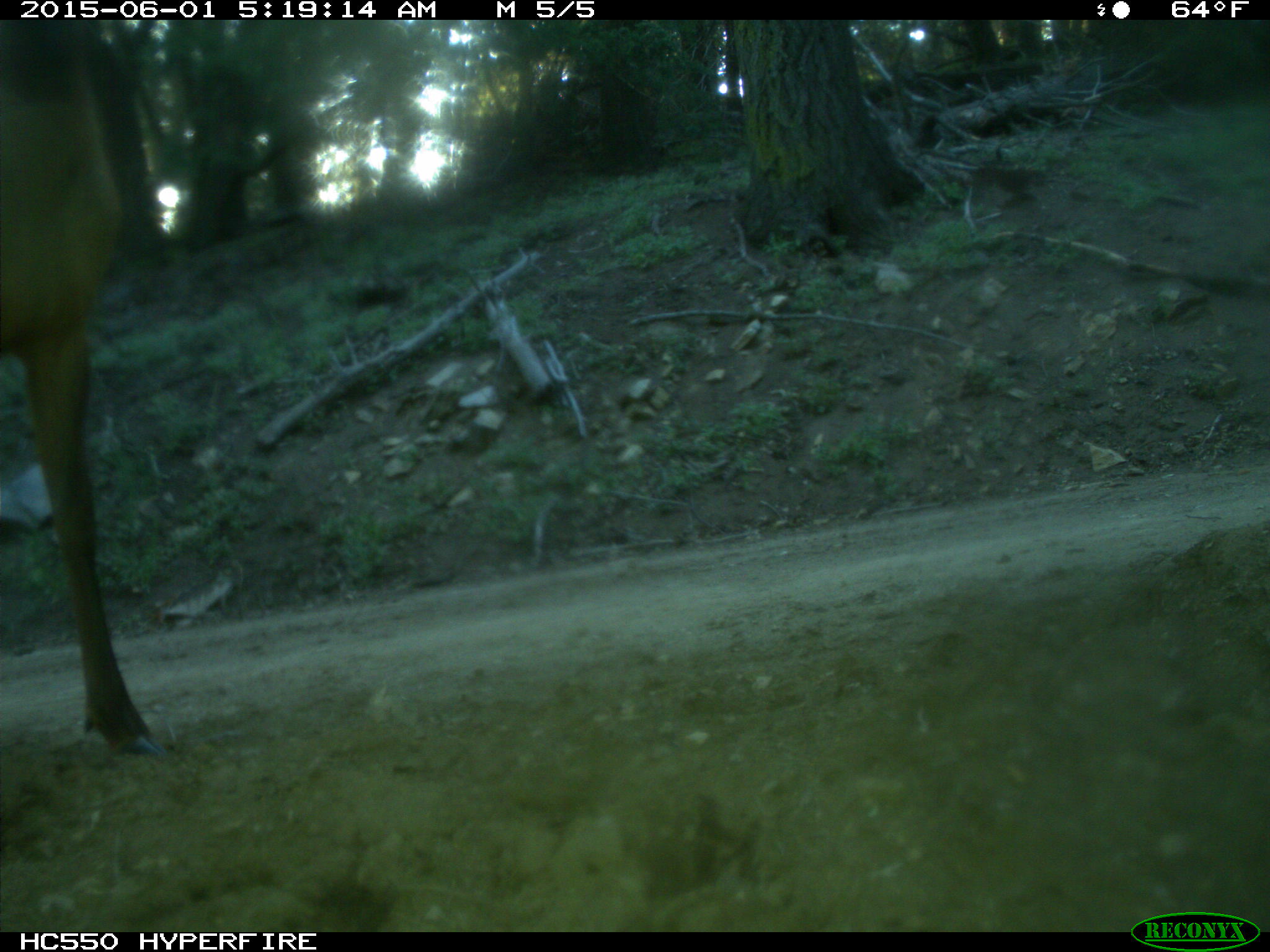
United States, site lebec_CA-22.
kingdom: Animalia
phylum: Chordata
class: Mammalia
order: Artiodactyla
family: Cervidae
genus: Cervus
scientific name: Cervus canadensis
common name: elk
Cervus canadensis (elk).